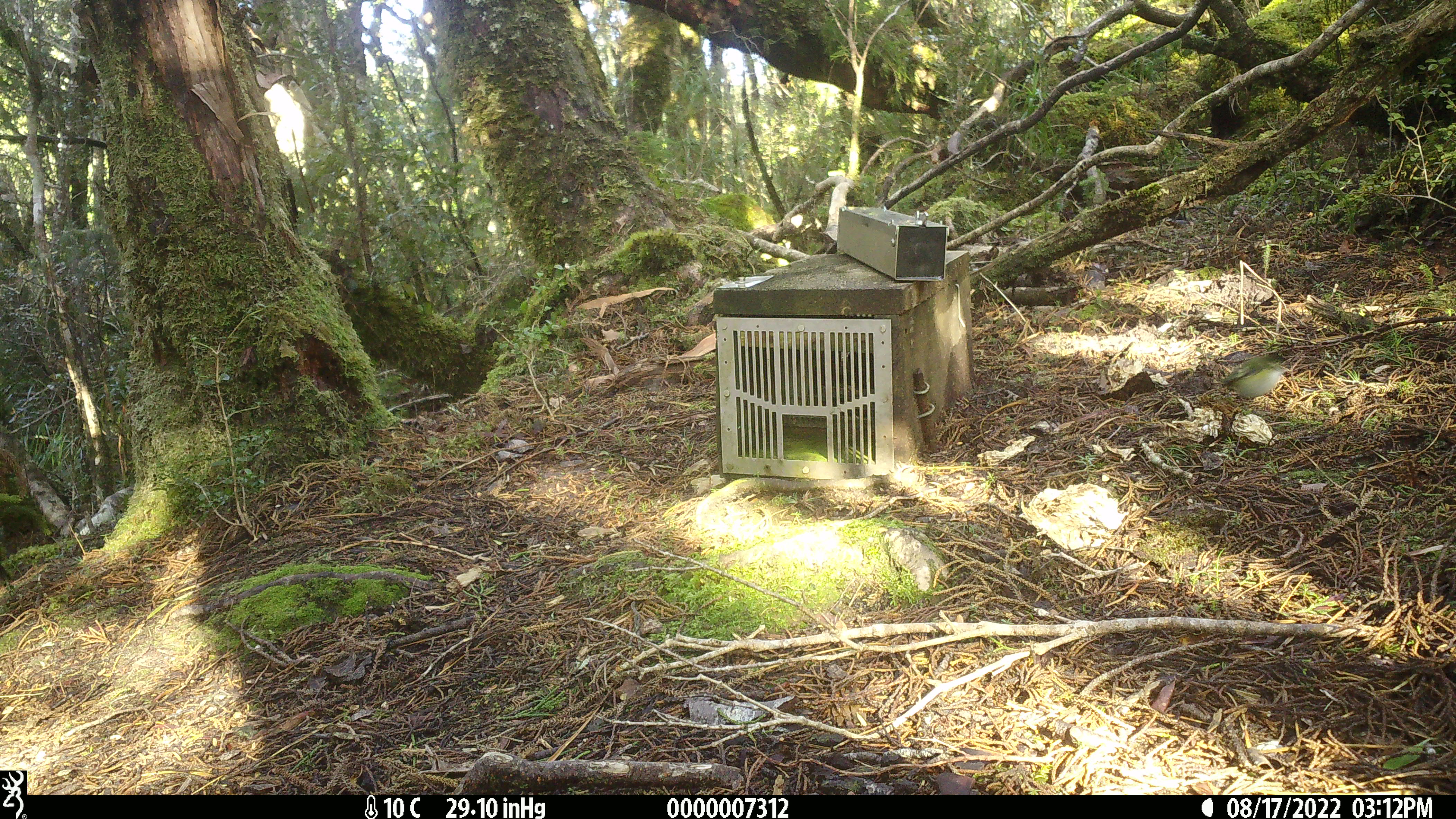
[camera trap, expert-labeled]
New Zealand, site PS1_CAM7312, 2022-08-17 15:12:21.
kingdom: Animalia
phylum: Chordata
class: Aves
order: Passeriformes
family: Acanthisittidae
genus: Acanthisitta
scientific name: Acanthisitta chloris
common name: rifleman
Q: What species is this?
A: Rifleman (Acanthisitta chloris).